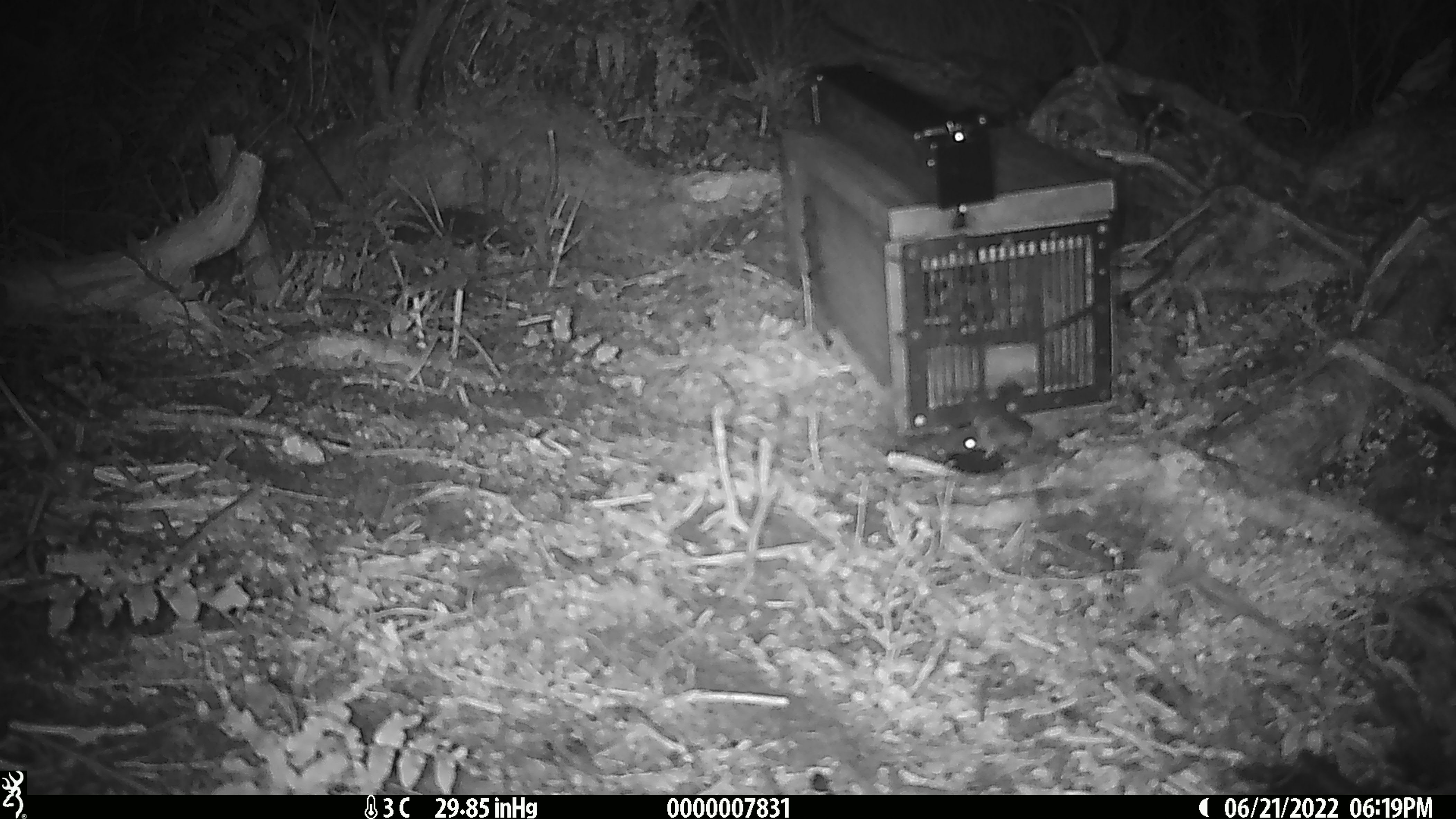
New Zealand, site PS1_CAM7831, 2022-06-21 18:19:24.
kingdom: Animalia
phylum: Chordata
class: Mammalia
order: Rodentia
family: Muridae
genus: Mus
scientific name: Mus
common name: mouse